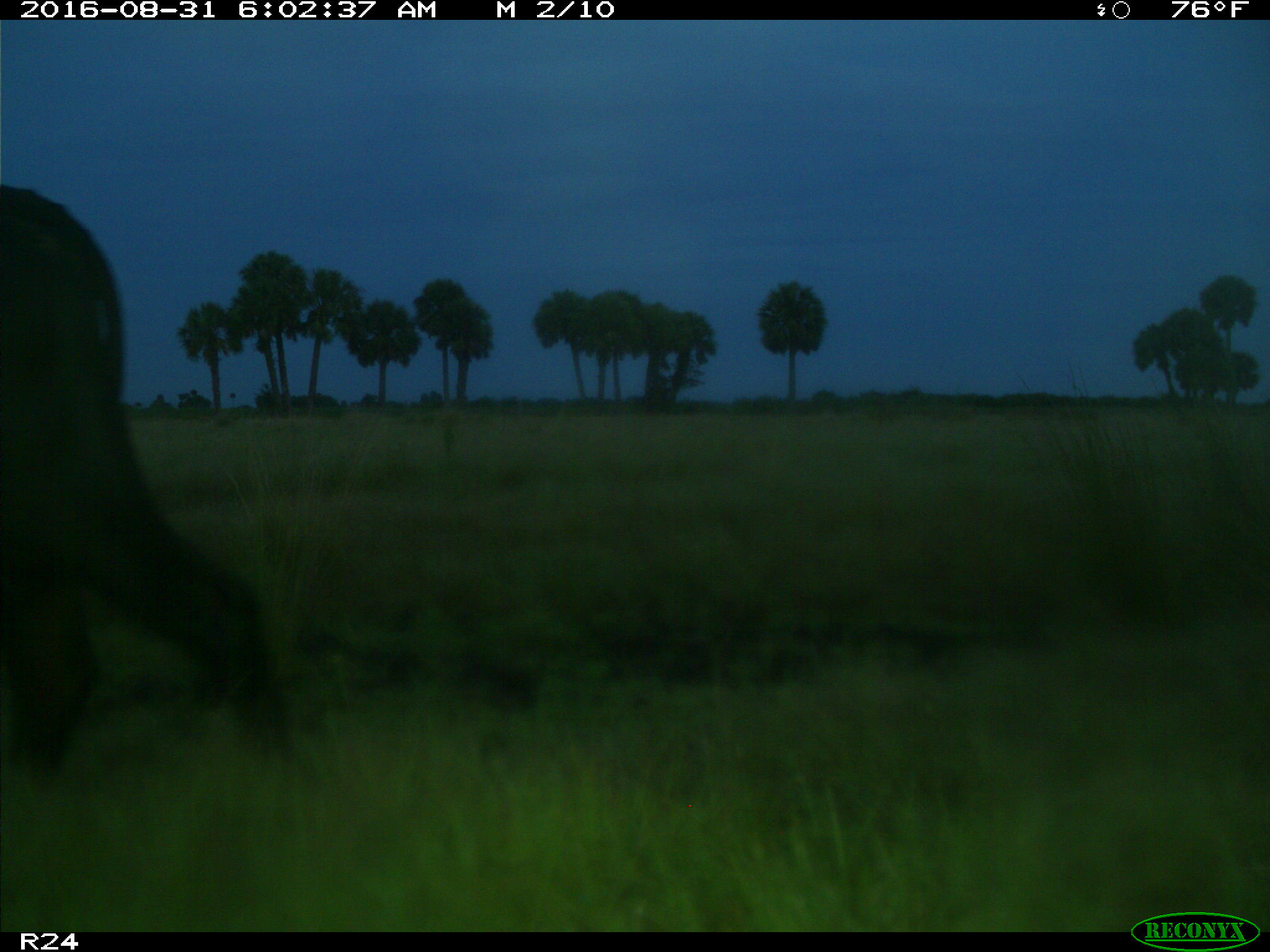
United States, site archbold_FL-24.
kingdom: Animalia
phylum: Chordata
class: Mammalia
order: Artiodactyla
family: Bovidae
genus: Bos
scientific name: Bos taurus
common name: domestic cow